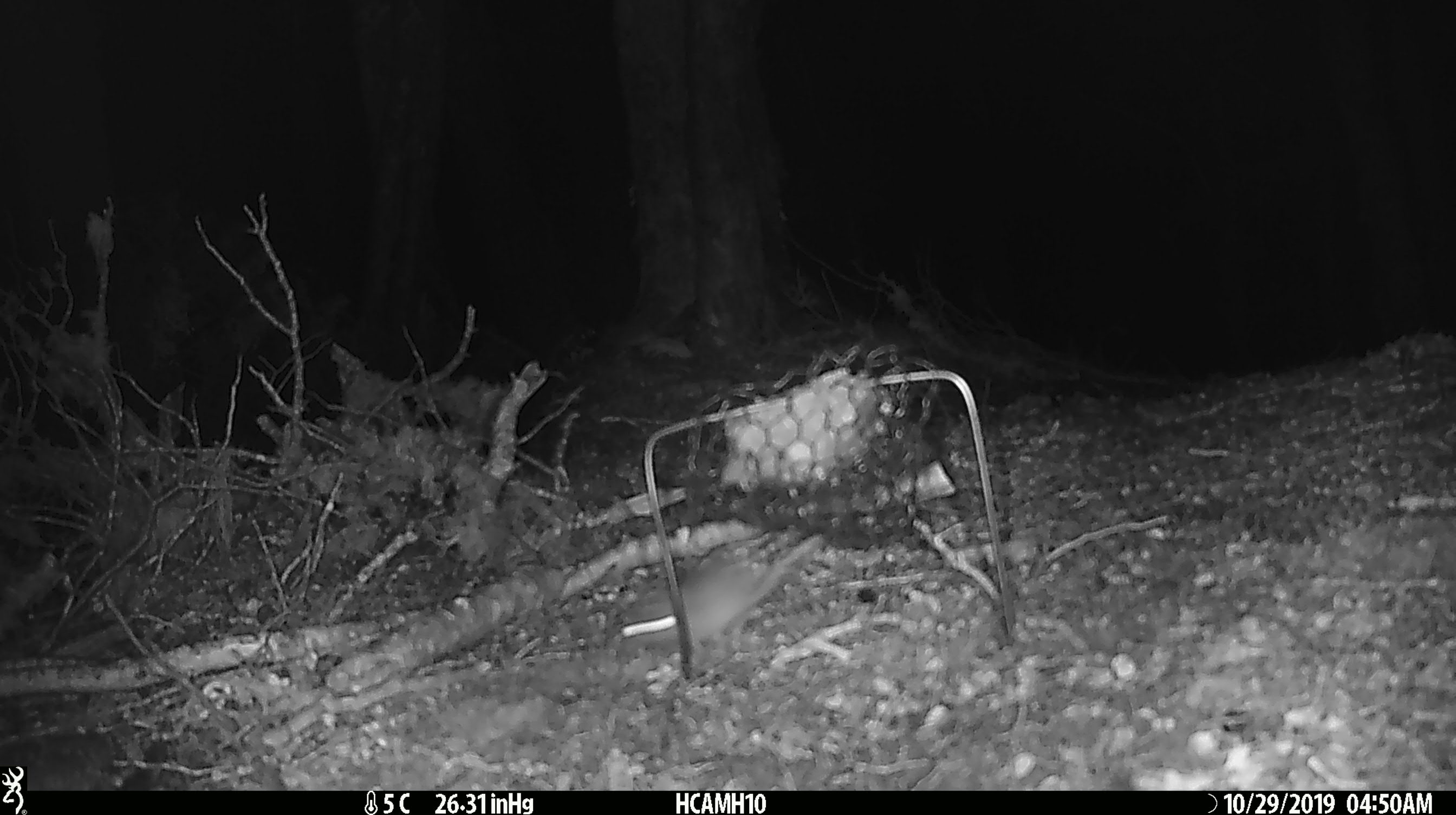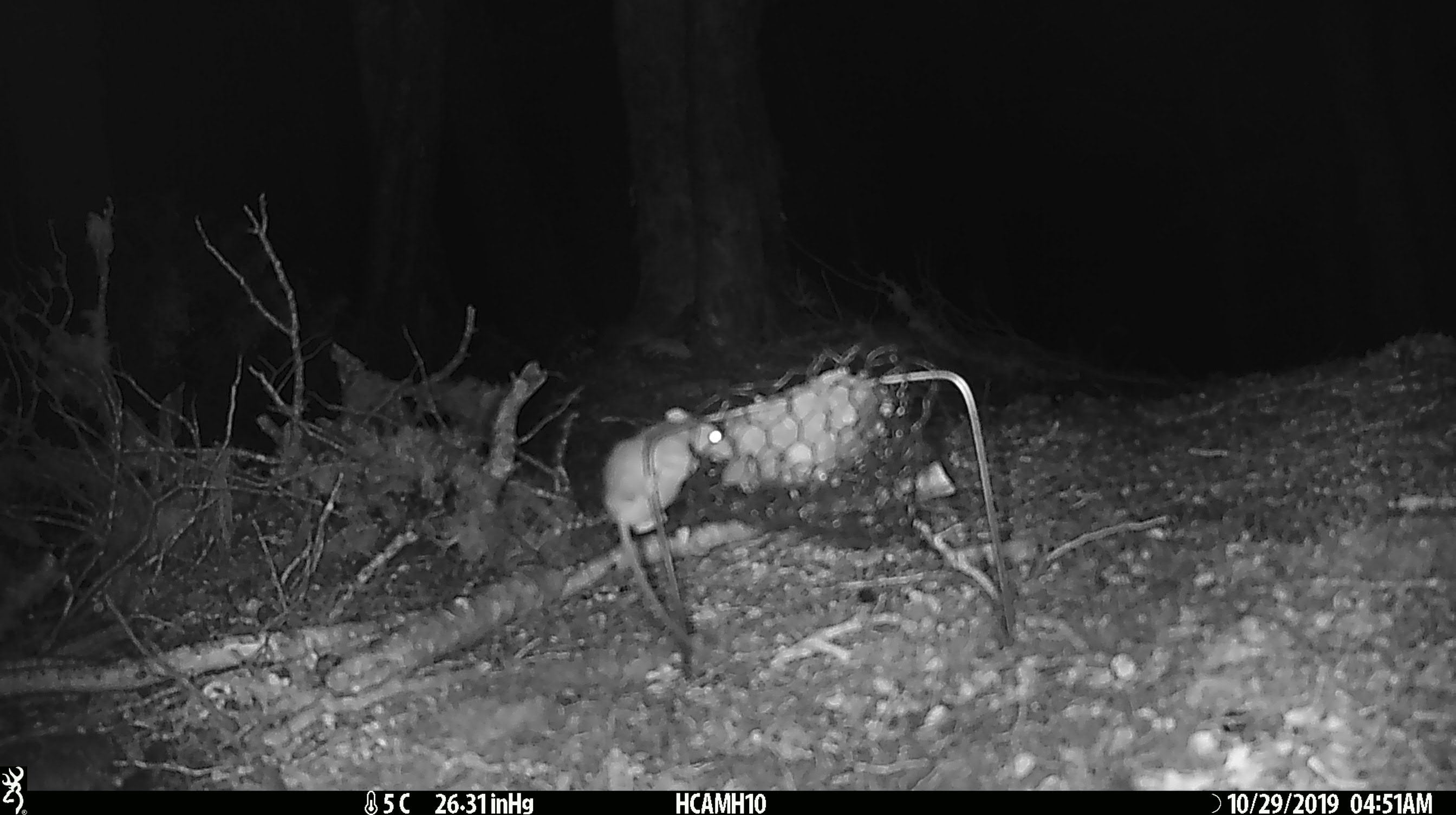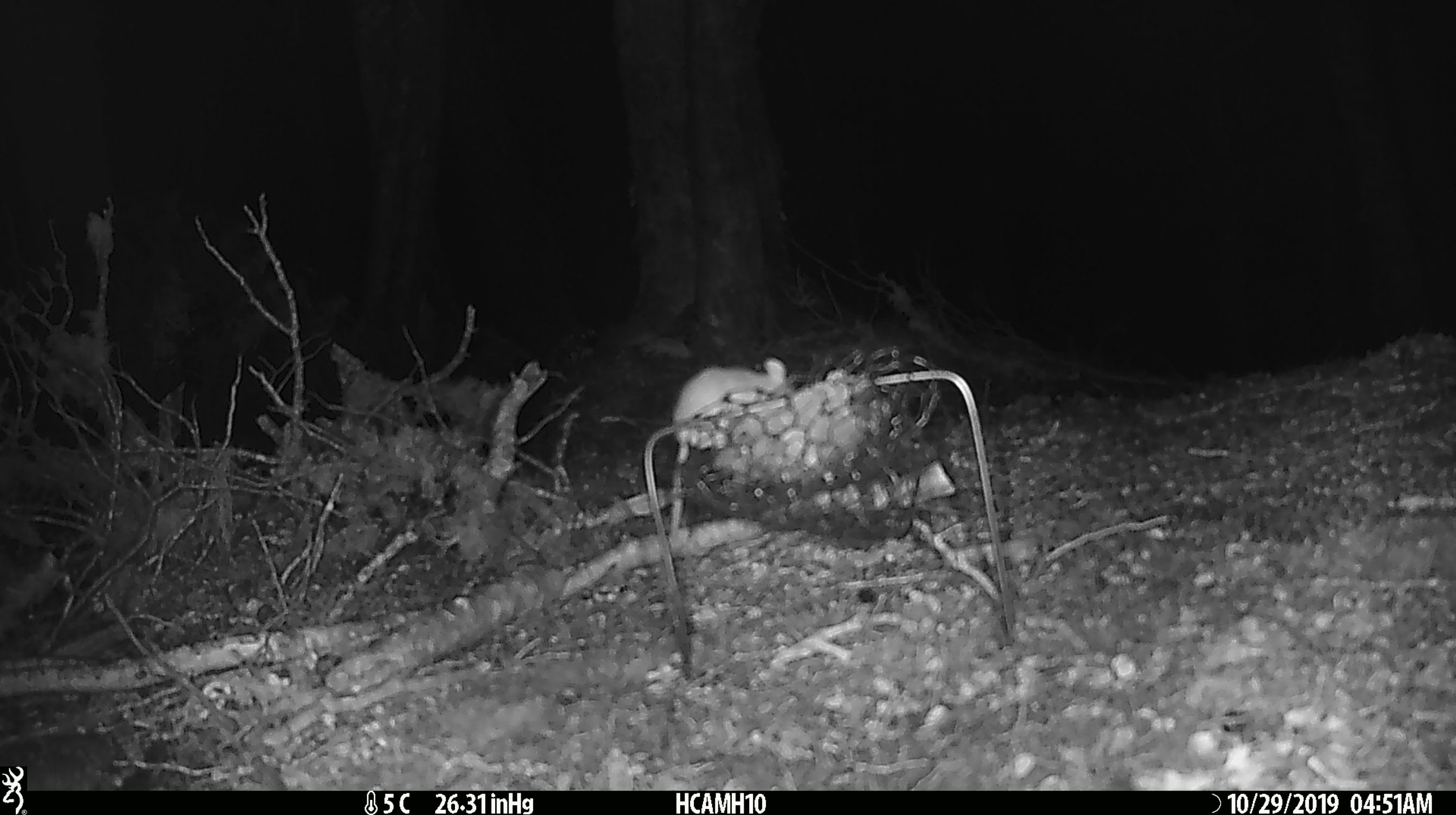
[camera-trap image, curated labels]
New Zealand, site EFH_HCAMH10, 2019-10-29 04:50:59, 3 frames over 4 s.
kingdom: Animalia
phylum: Chordata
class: Mammalia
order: Rodentia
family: Muridae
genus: Mus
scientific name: Mus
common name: mouse